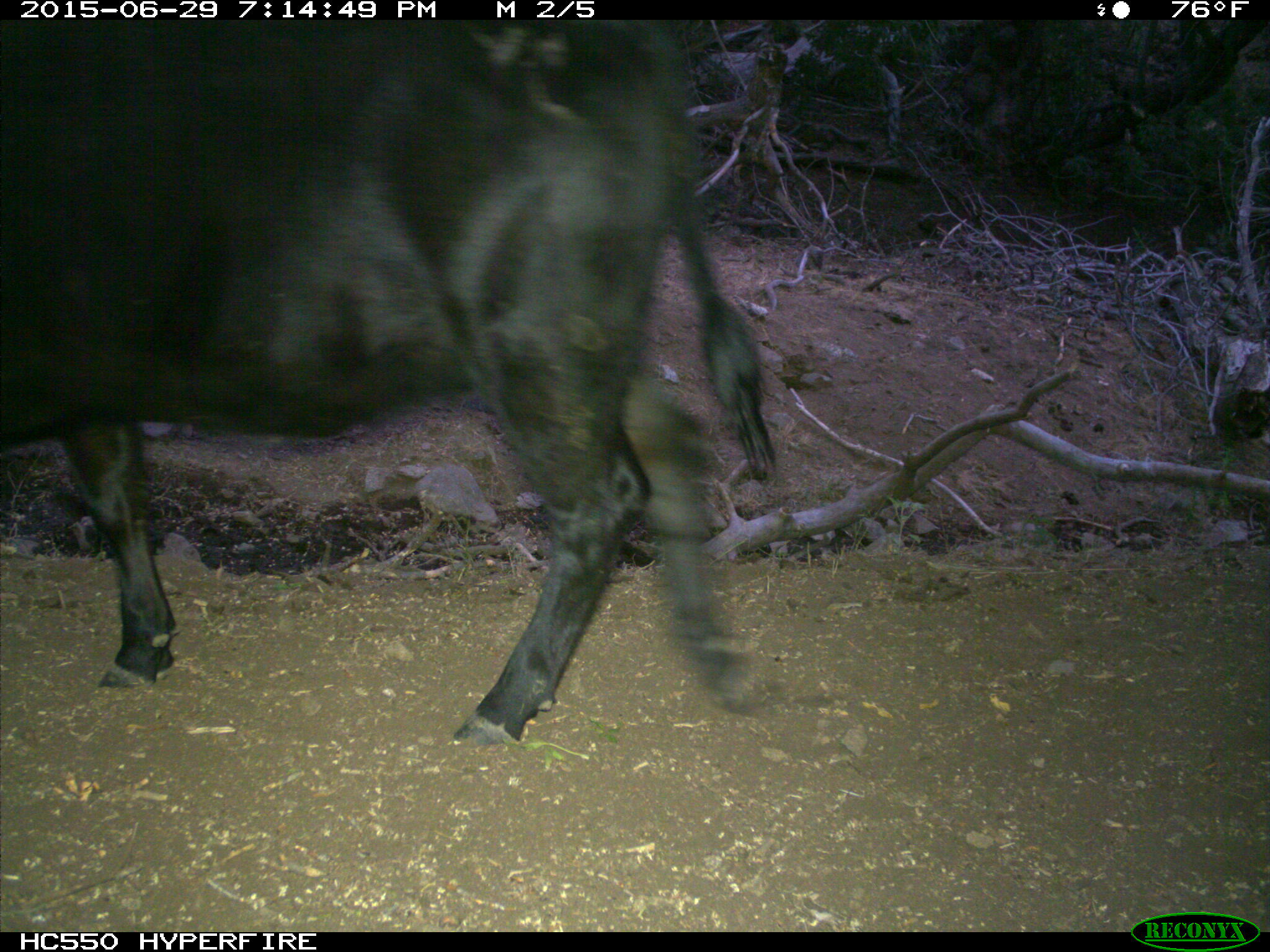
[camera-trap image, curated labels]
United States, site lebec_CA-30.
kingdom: Animalia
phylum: Chordata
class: Mammalia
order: Artiodactyla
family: Bovidae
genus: Bos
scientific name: Bos taurus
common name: domestic cow